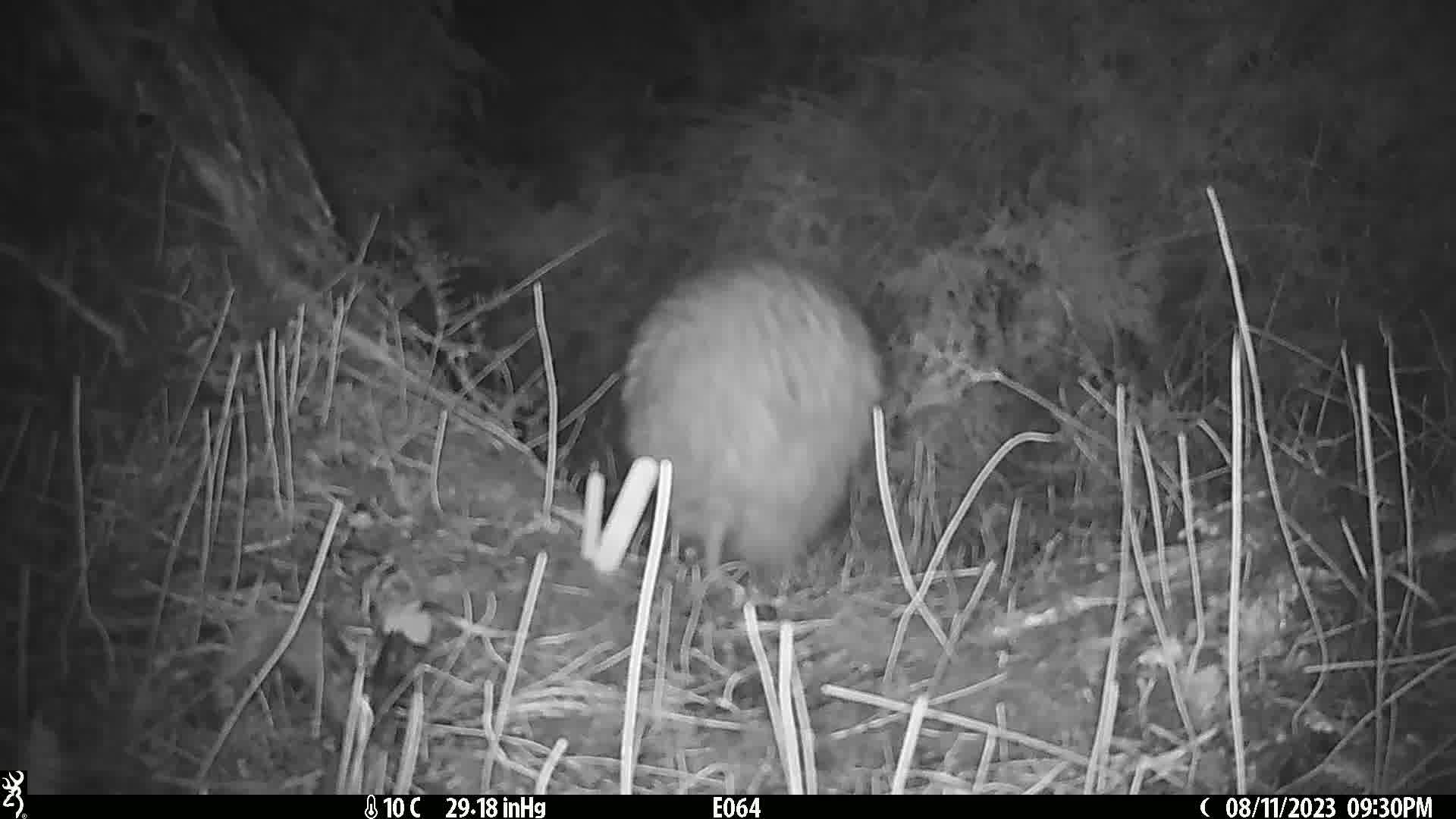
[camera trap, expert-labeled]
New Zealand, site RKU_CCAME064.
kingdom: Animalia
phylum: Chordata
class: Aves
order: Apterygiformes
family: Apterygidae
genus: Apteryx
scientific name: Apteryx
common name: kiwi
Kiwi (Apteryx).